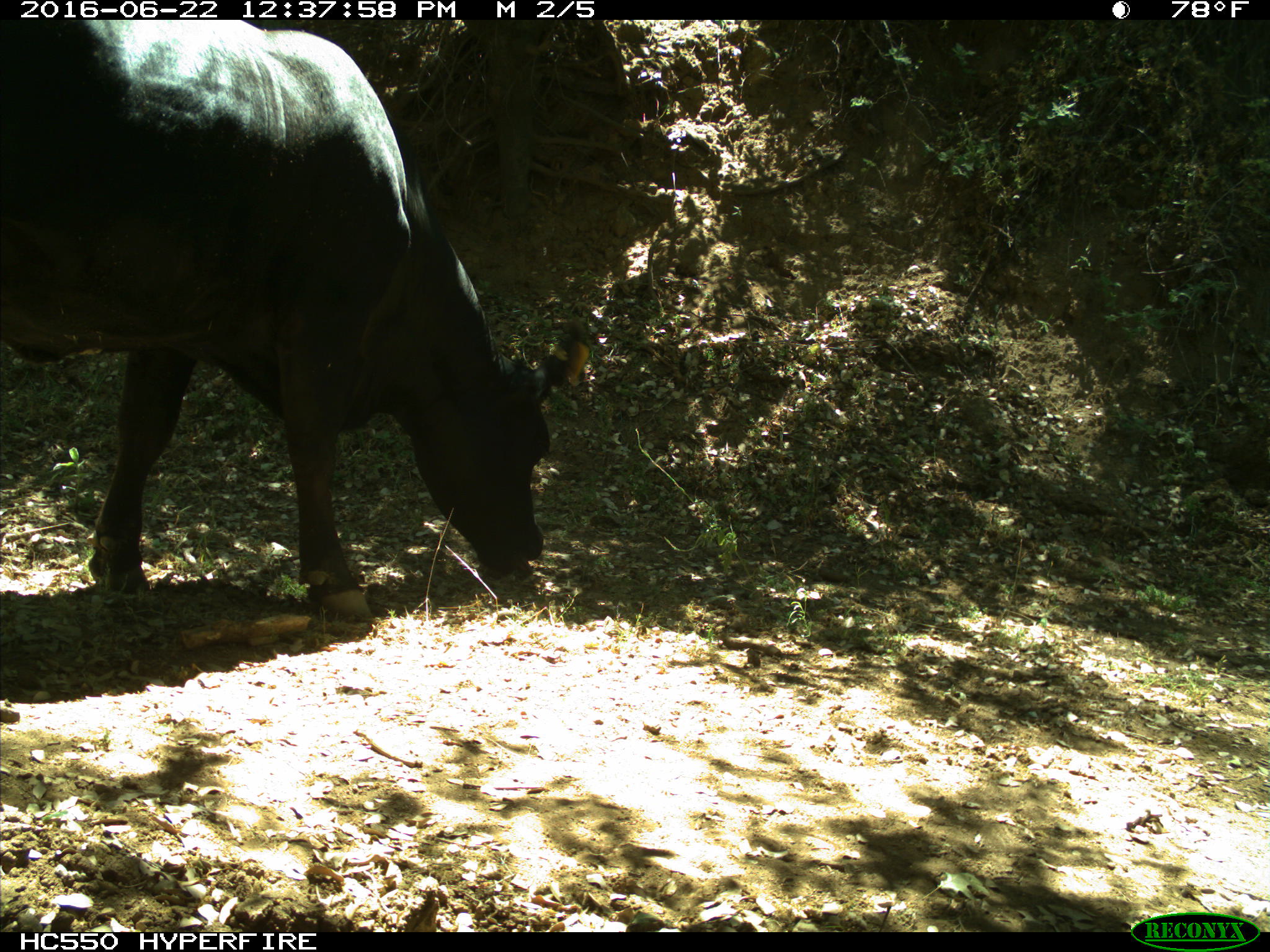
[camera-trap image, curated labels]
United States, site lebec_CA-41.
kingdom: Animalia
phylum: Chordata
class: Mammalia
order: Artiodactyla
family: Bovidae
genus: Bos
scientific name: Bos taurus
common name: domestic cow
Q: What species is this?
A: Bos taurus (domestic cow).